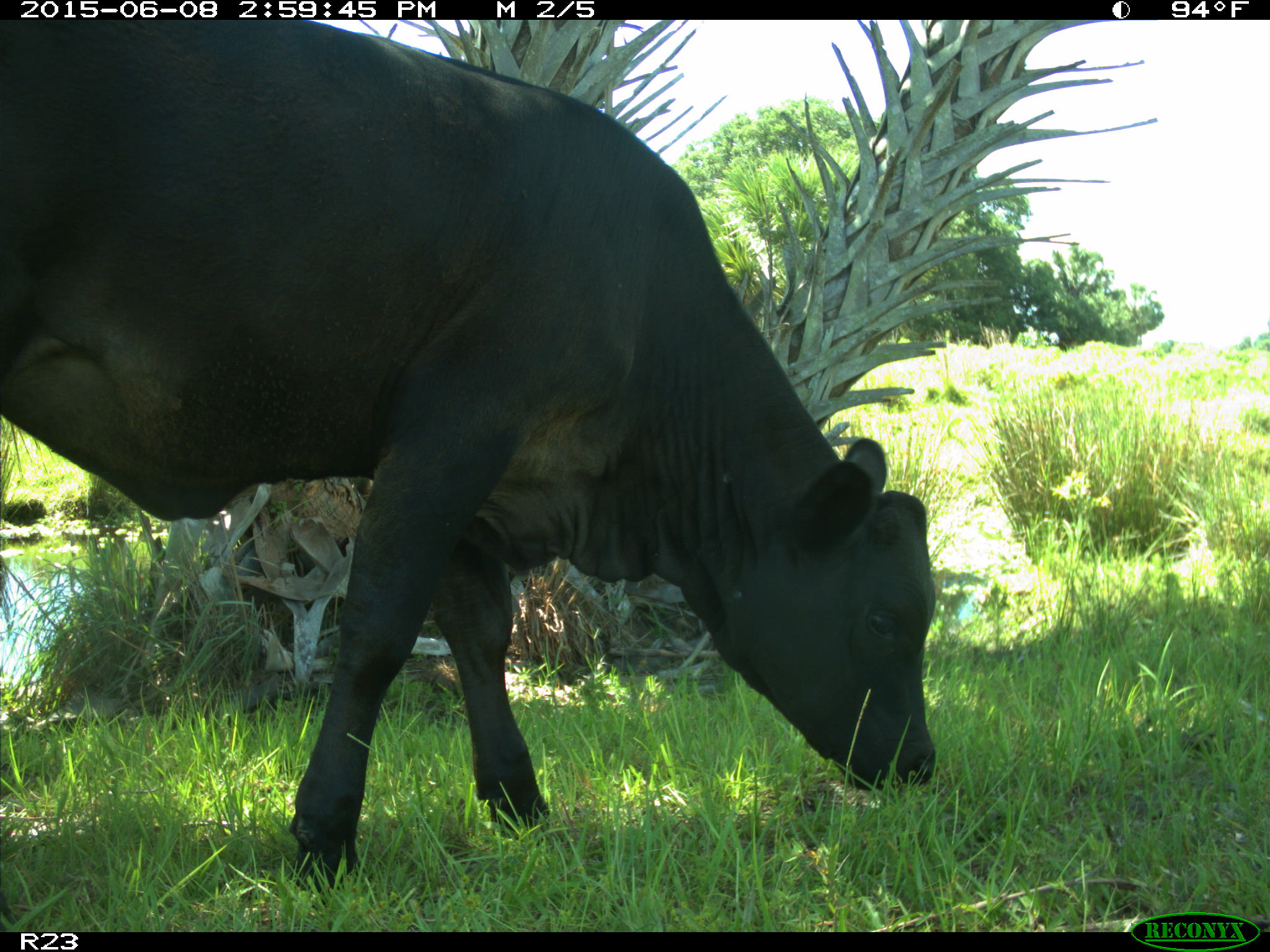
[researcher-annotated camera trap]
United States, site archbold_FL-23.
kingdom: Animalia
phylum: Chordata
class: Mammalia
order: Artiodactyla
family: Bovidae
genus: Bos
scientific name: Bos taurus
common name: domestic cow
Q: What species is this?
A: Bos taurus (domestic cow).